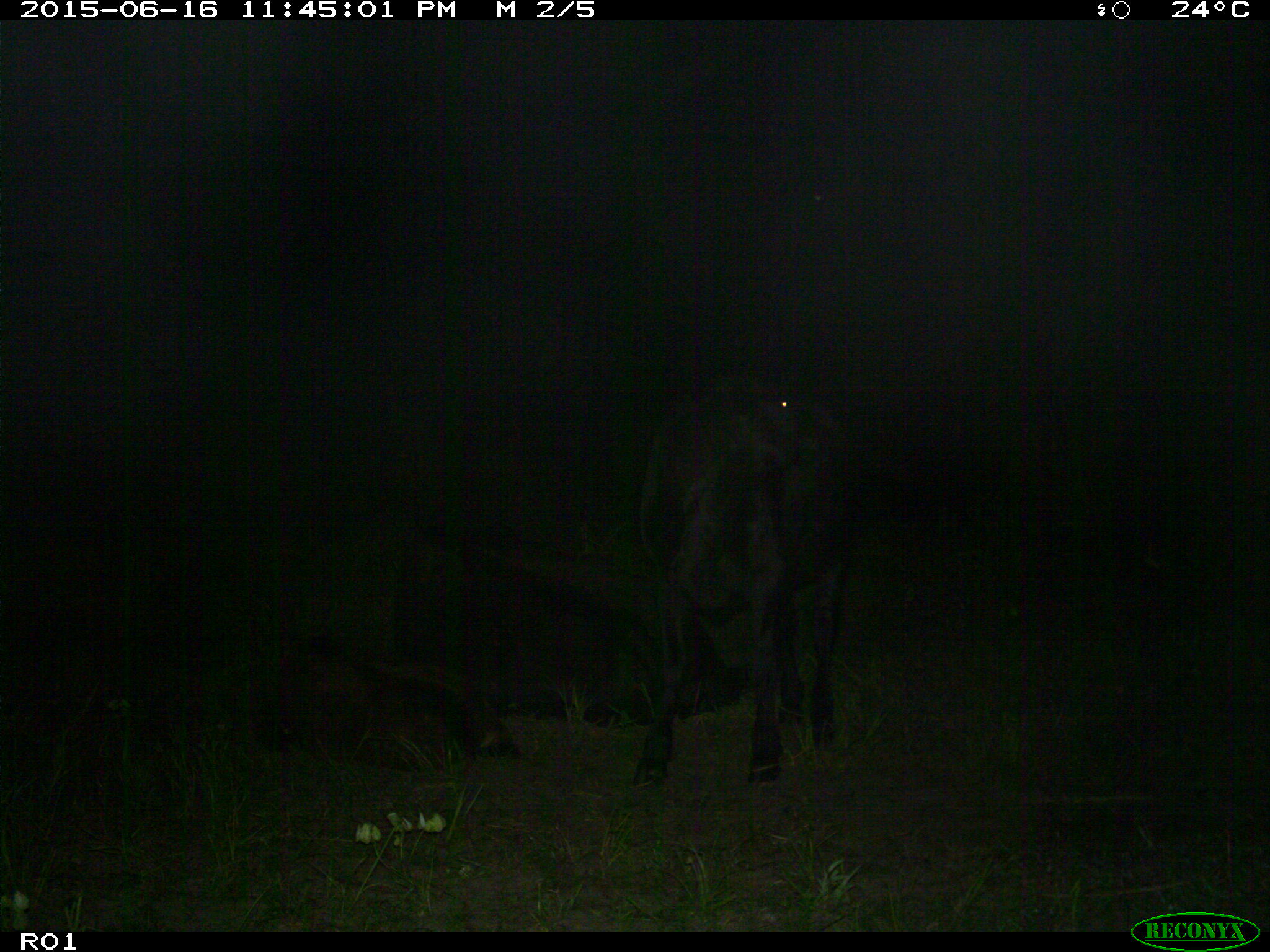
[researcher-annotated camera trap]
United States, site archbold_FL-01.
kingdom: Animalia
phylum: Chordata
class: Mammalia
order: Artiodactyla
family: Bovidae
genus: Bos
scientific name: Bos taurus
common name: domestic cow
Bos taurus (domestic cow).